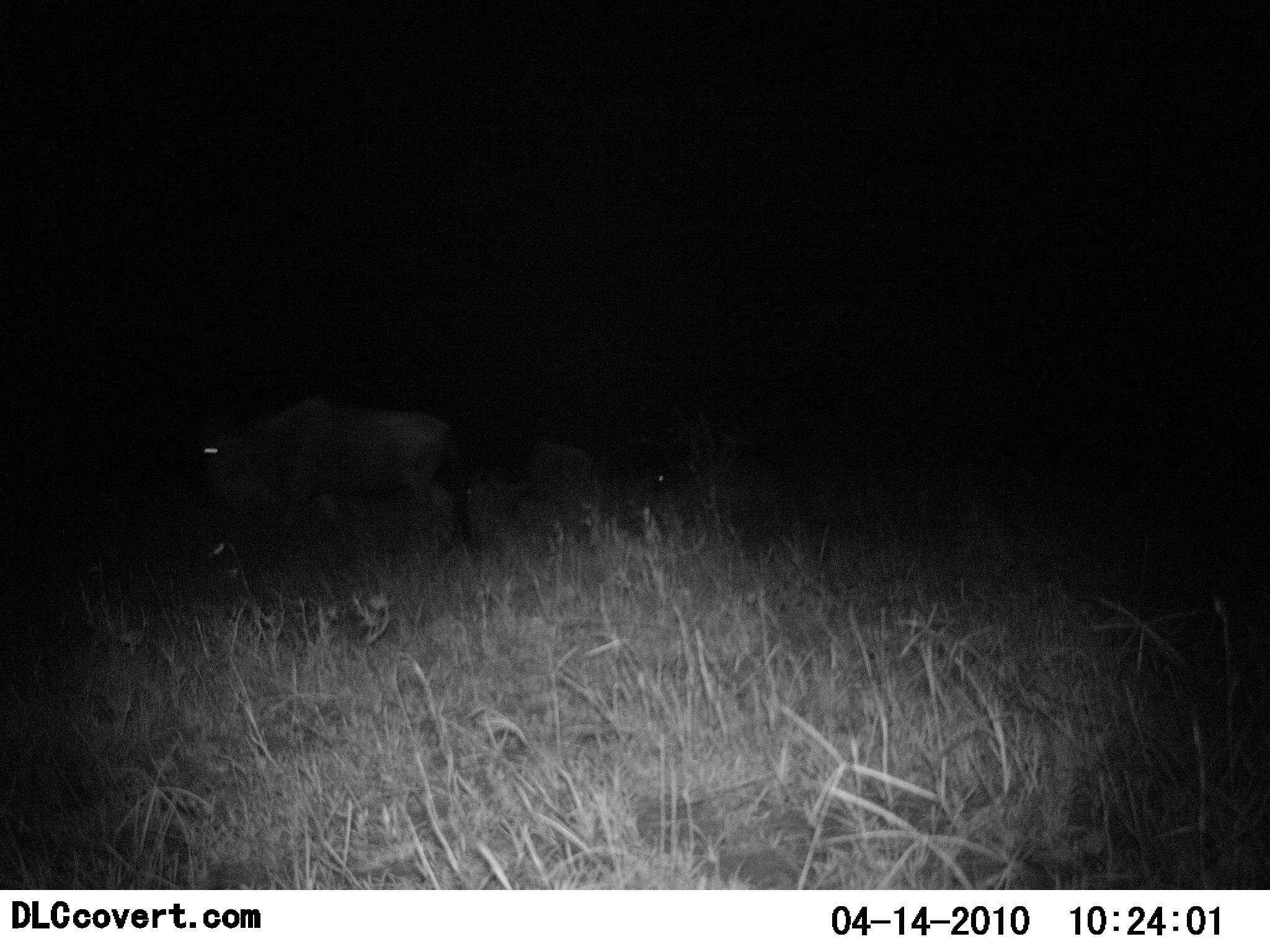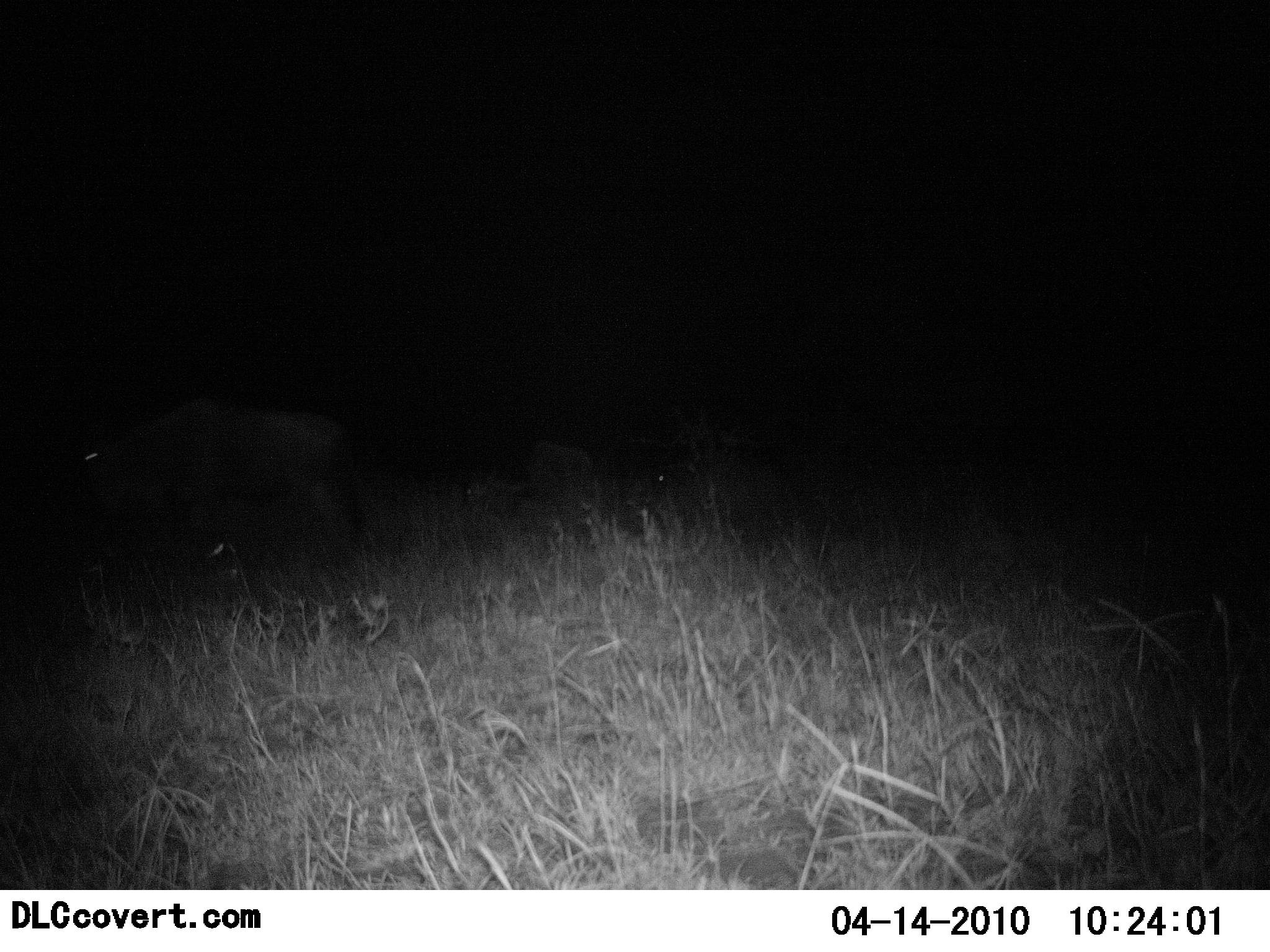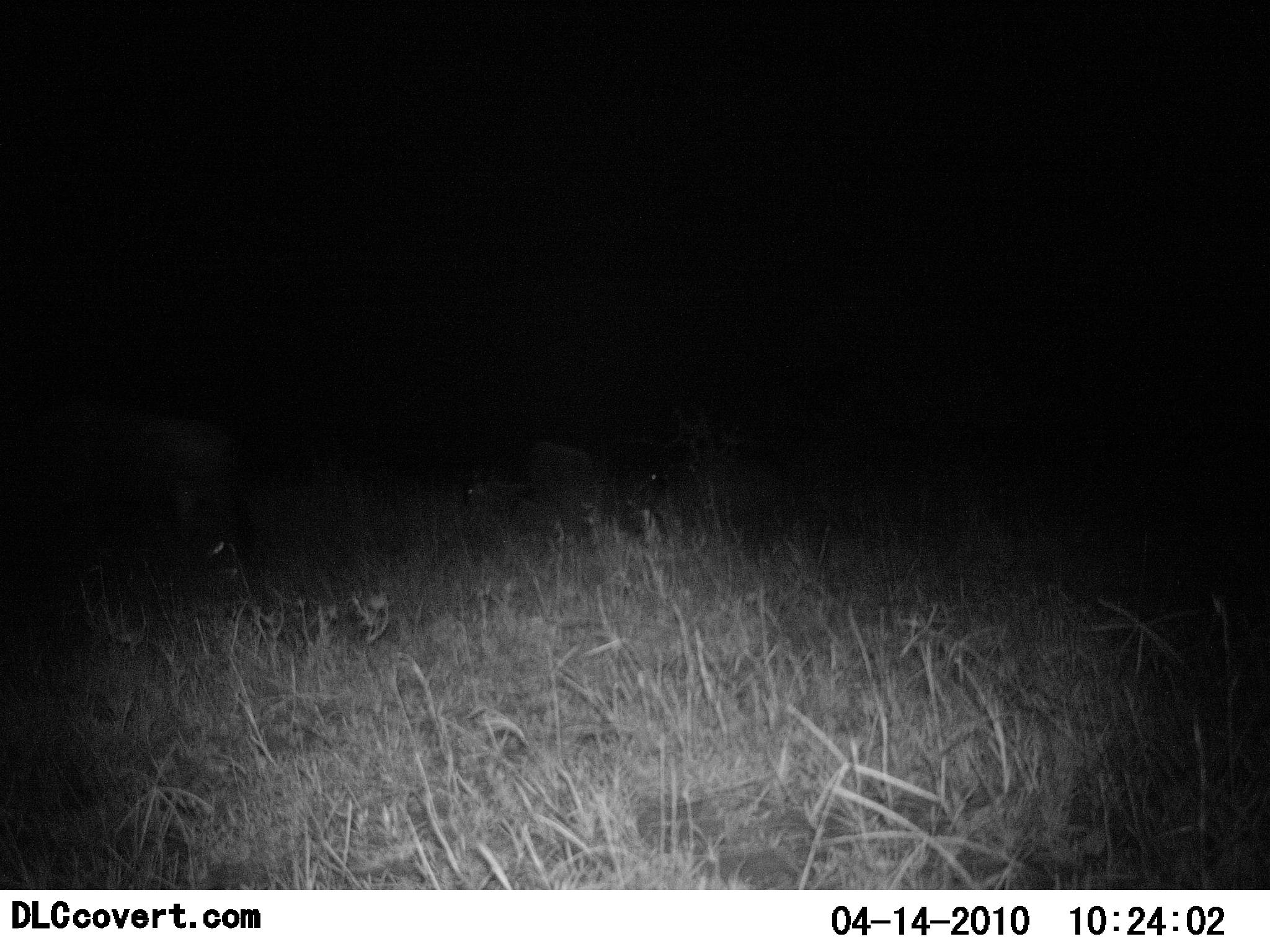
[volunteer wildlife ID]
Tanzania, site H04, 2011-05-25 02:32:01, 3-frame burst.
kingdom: Animalia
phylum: Chordata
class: Mammalia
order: Artiodactyla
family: Bovidae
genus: Connochaetes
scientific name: Connochaetes taurinus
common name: blue wildebeest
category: wildebeest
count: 2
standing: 0%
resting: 0%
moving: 100%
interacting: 0%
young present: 0%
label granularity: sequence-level